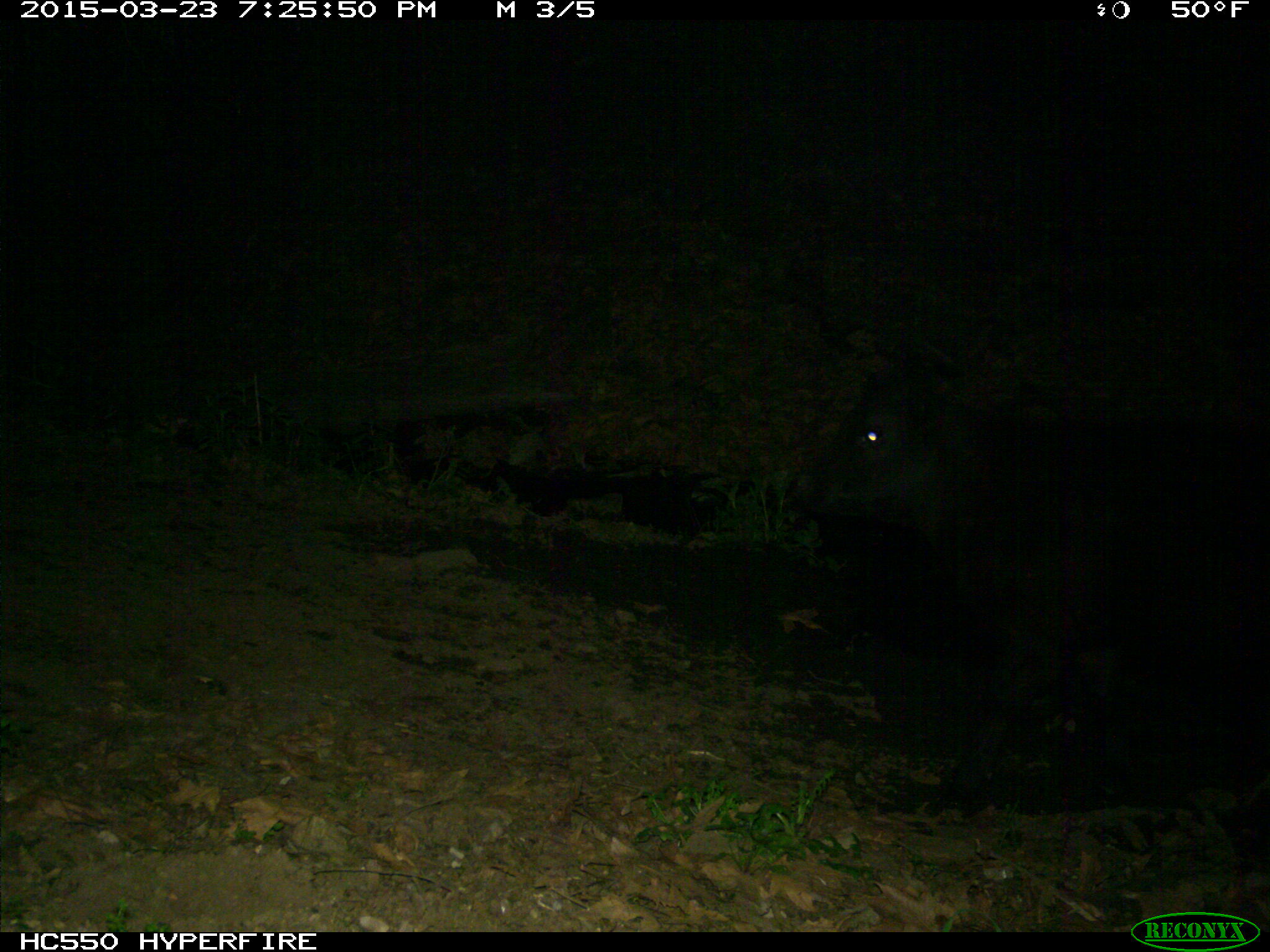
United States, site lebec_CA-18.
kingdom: Animalia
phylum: Chordata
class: Mammalia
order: Artiodactyla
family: Bovidae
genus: Bos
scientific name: Bos taurus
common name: domestic cow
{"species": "Bos taurus (domestic cow)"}